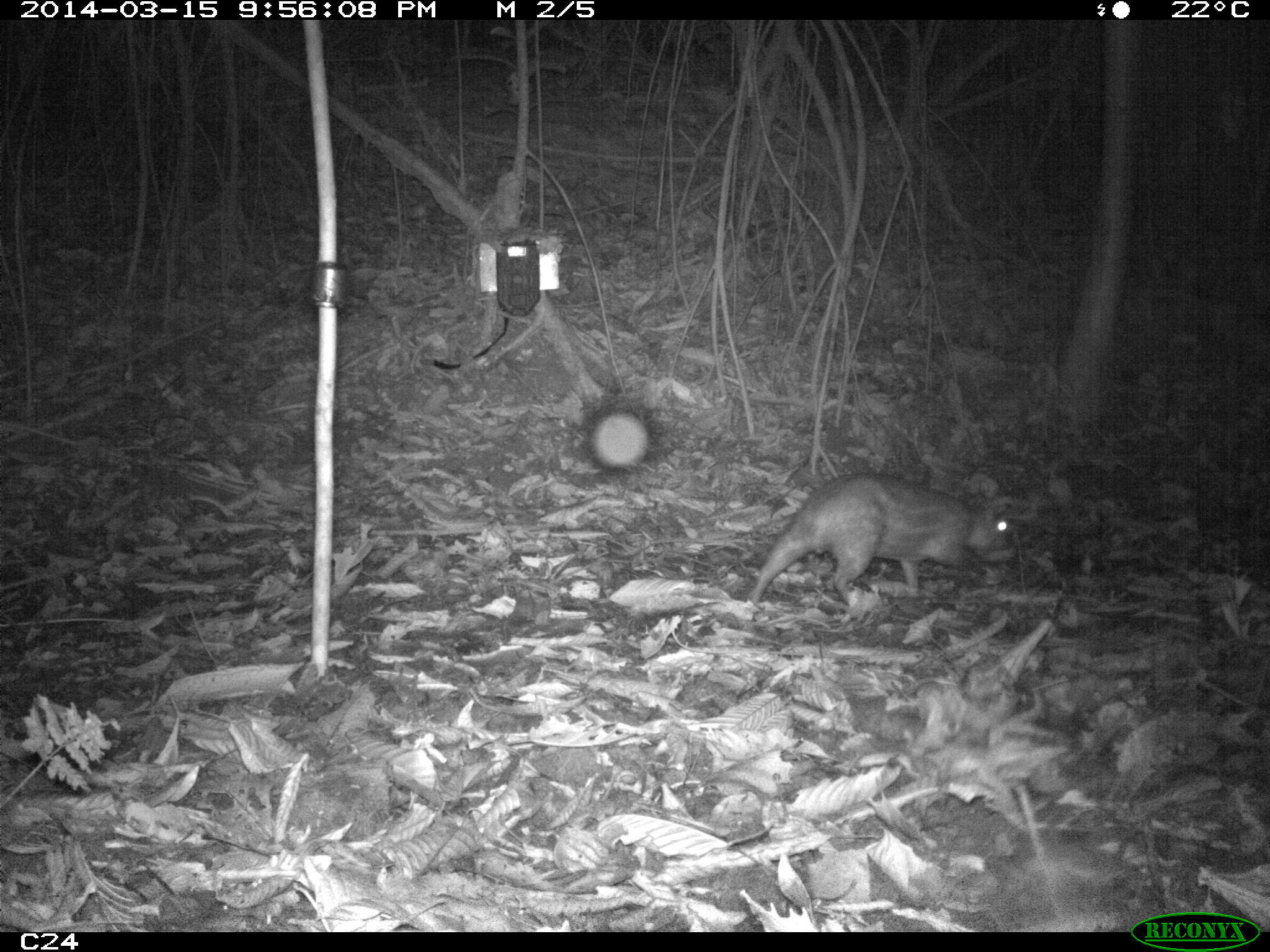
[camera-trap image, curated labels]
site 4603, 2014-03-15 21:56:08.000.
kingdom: Animalia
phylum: Chordata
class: Mammalia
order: Rodentia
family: Cuniculidae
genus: Cuniculus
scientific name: Cuniculus paca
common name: spotted paca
Cuniculus paca (spotted paca), count 1, age adult.